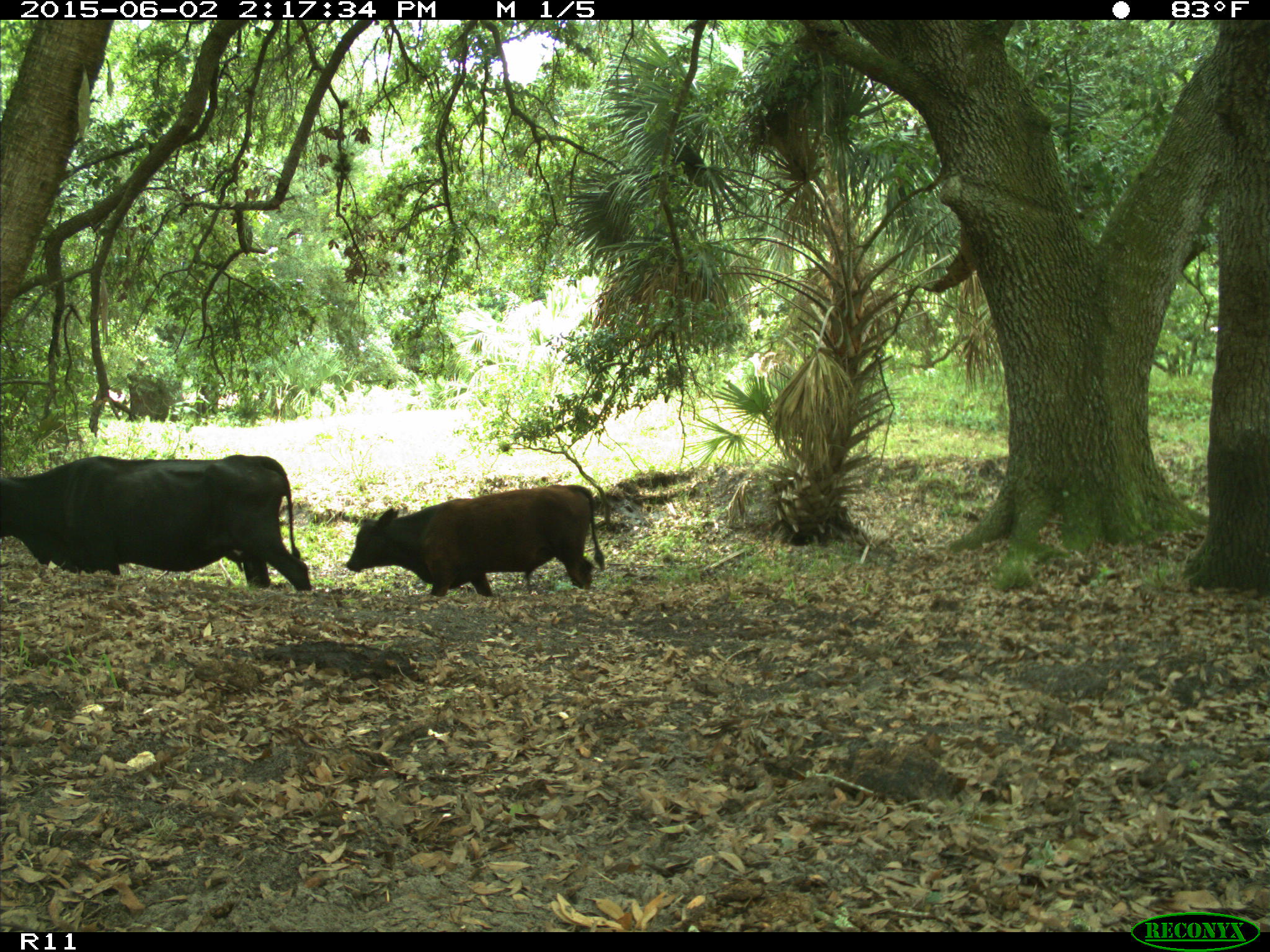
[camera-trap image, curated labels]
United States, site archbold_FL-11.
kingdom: Animalia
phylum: Chordata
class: Mammalia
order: Artiodactyla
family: Bovidae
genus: Bos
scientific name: Bos taurus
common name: domestic cow